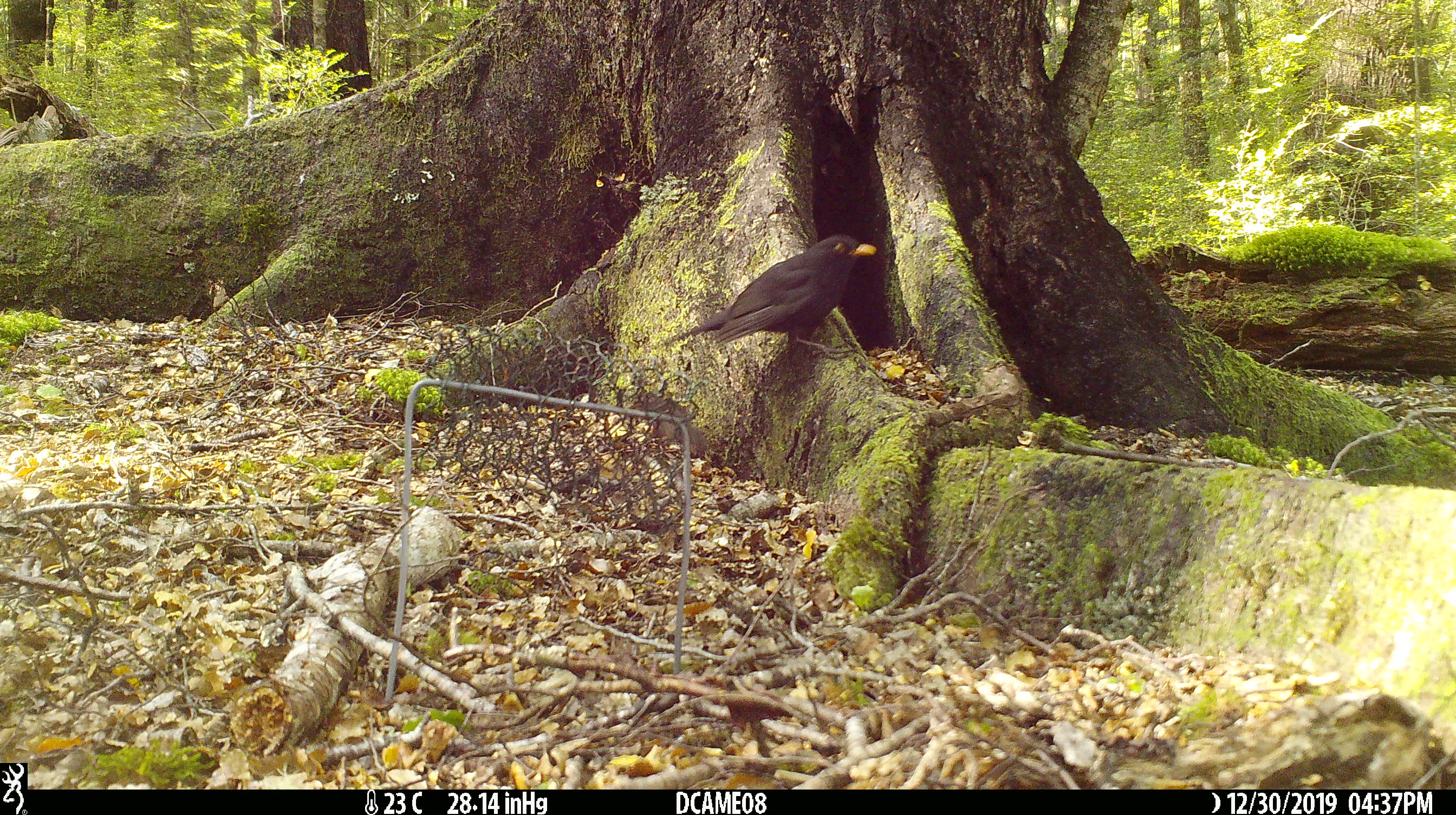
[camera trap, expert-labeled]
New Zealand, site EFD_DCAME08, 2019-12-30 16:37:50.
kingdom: Animalia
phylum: Chordata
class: Aves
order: Passeriformes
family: Turdidae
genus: Turdus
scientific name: Turdus merula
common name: eurasian blackbird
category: blackbird